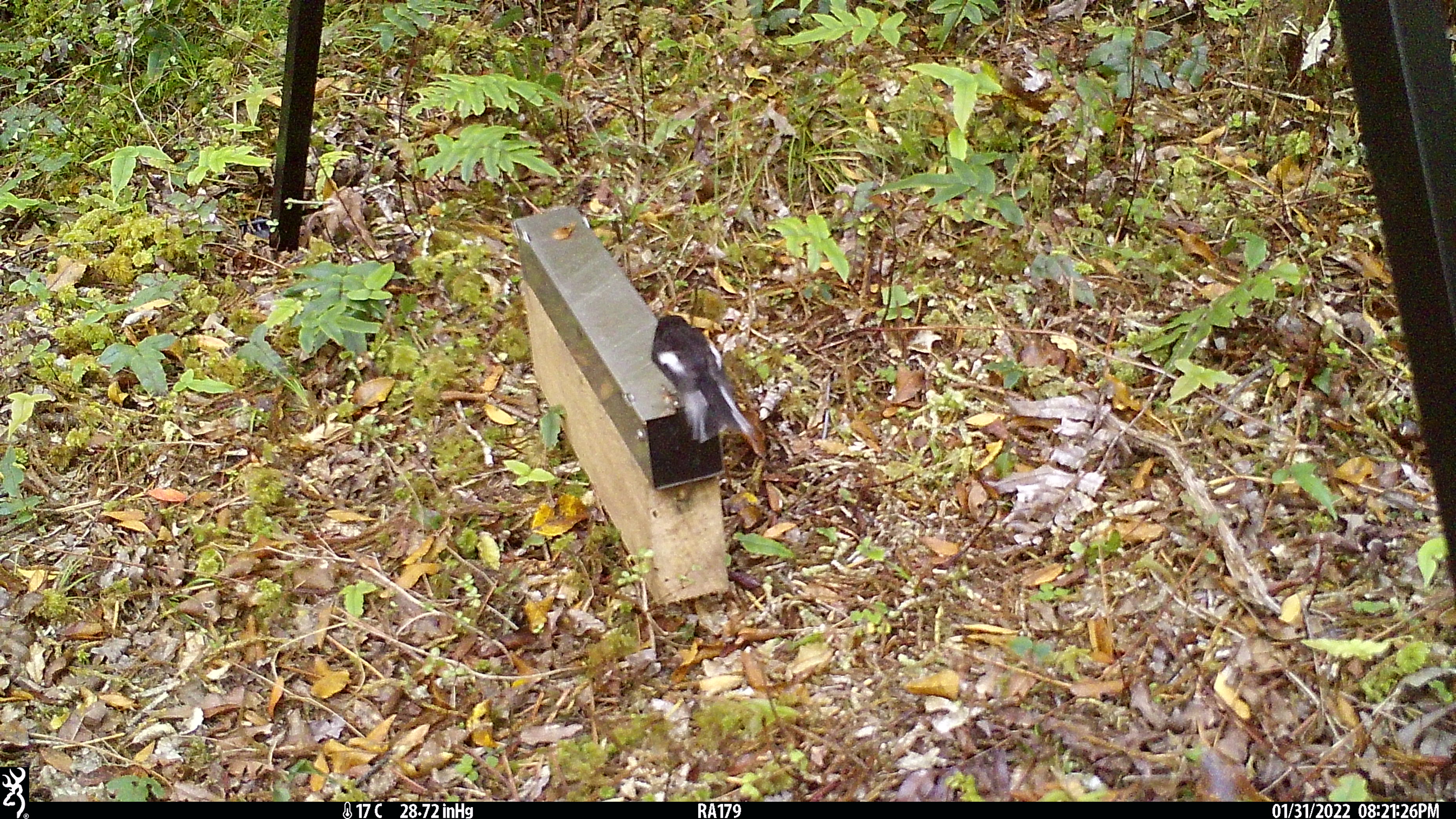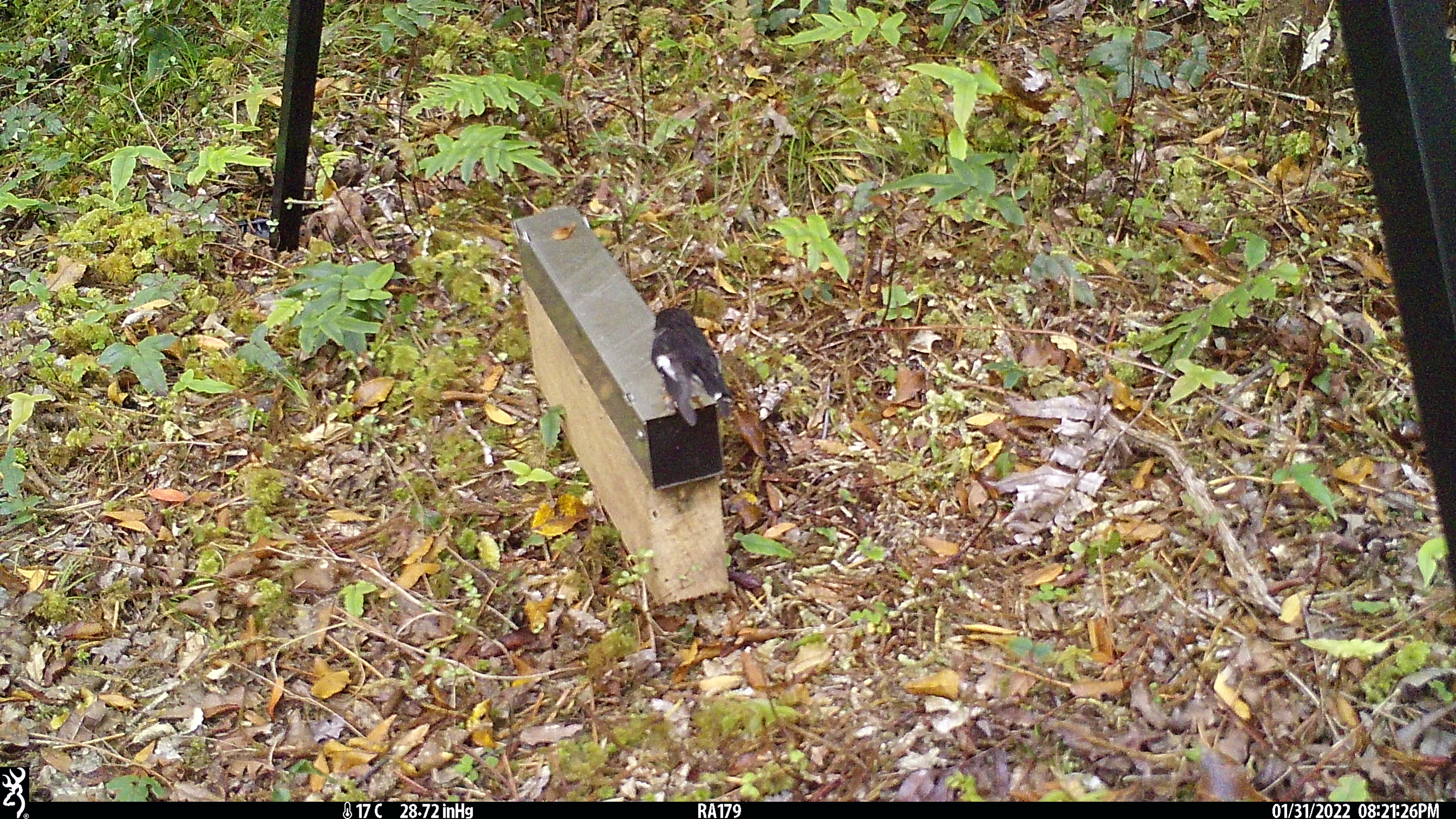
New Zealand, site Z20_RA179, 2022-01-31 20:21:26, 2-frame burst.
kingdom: Animalia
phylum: Chordata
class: Aves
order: Passeriformes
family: Petroicidae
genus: Petroica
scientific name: Petroica macrocephala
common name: tomtit